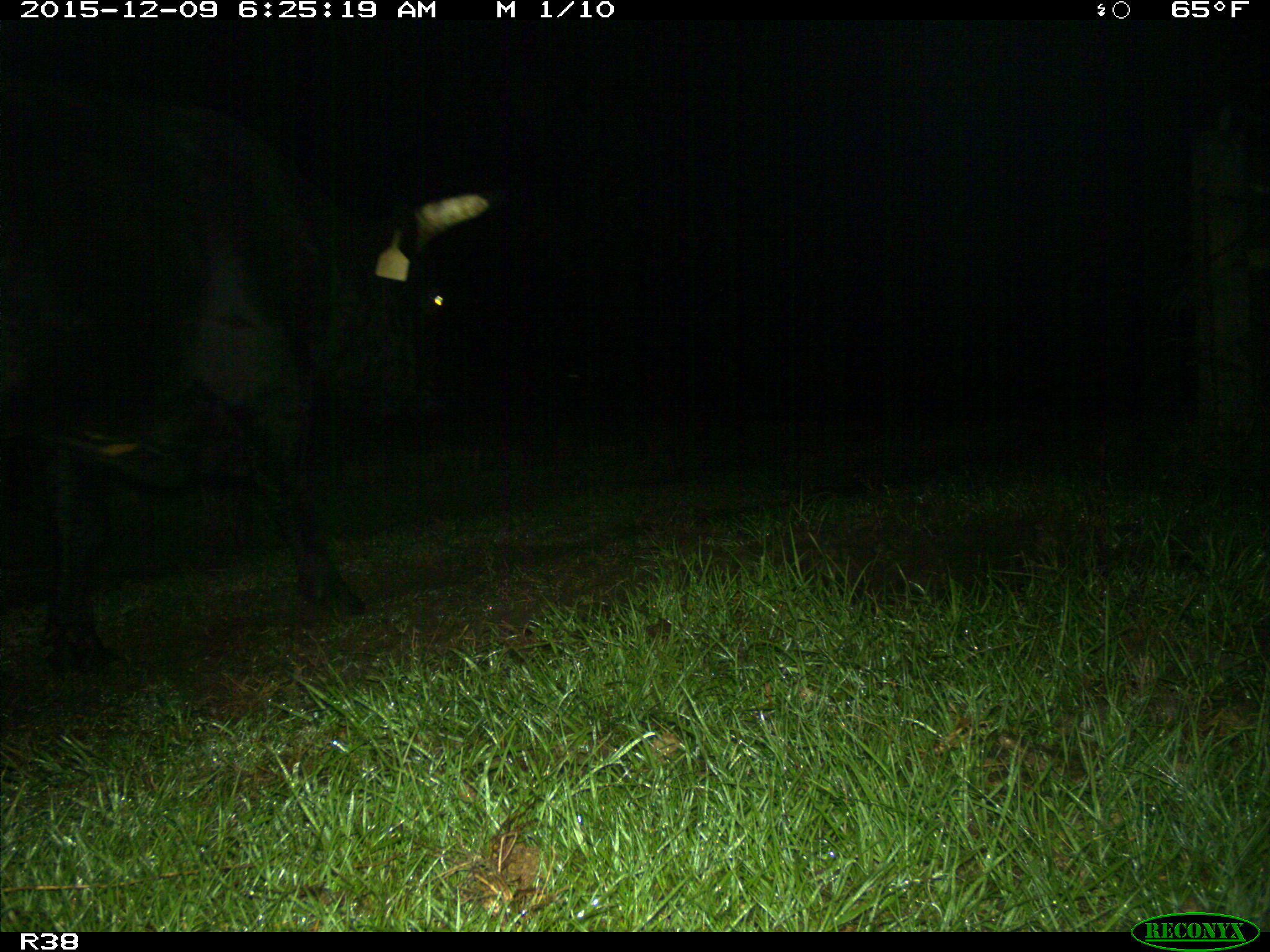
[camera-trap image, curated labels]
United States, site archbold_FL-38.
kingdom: Animalia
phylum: Chordata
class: Mammalia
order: Artiodactyla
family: Bovidae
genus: Bos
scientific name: Bos taurus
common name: domestic cow